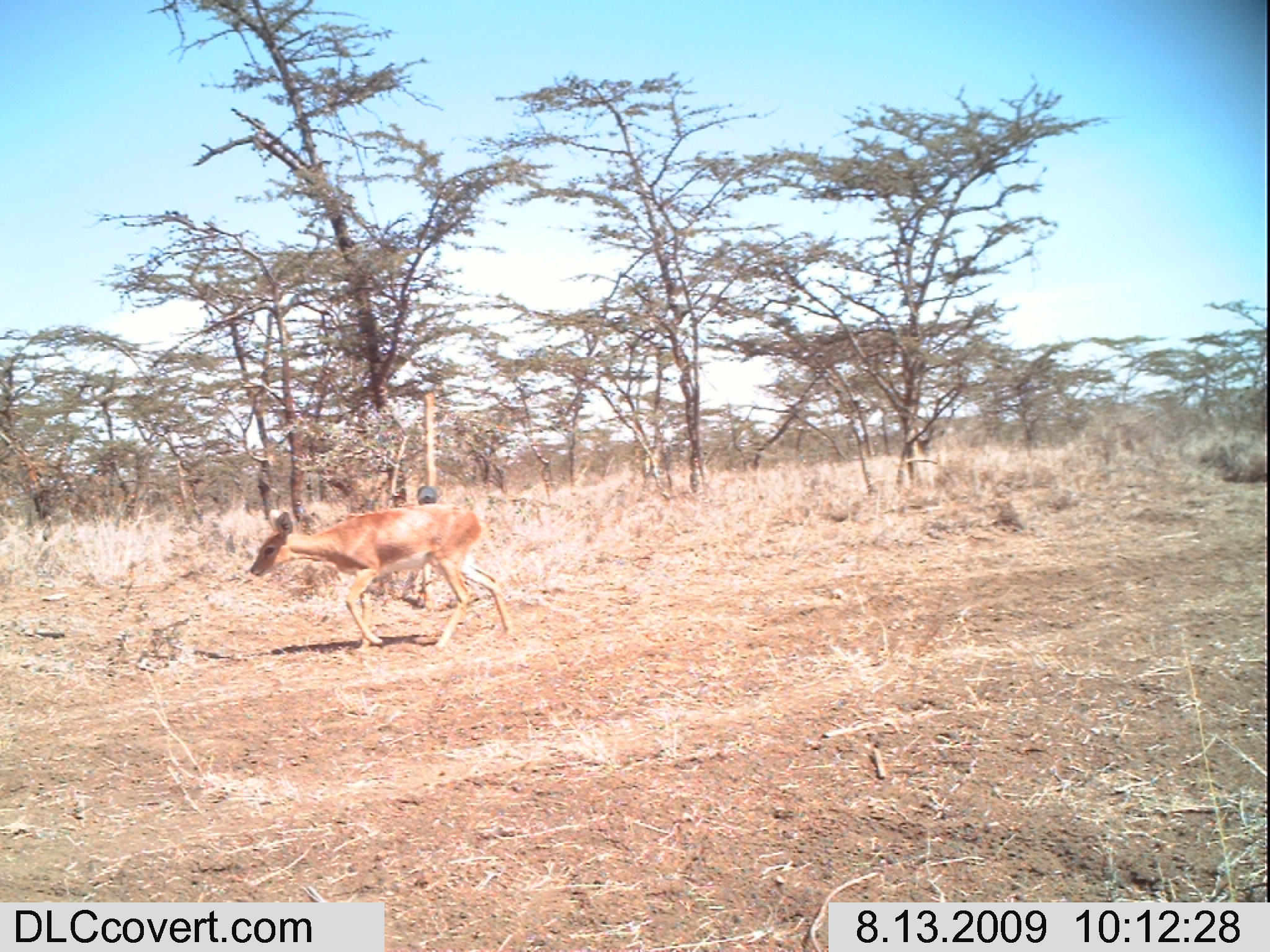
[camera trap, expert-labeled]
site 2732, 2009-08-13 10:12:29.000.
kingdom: Animalia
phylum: Chordata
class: Mammalia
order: Artiodactyla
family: Bovidae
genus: Raphicerus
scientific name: Raphicerus campestris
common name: steenbok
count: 1